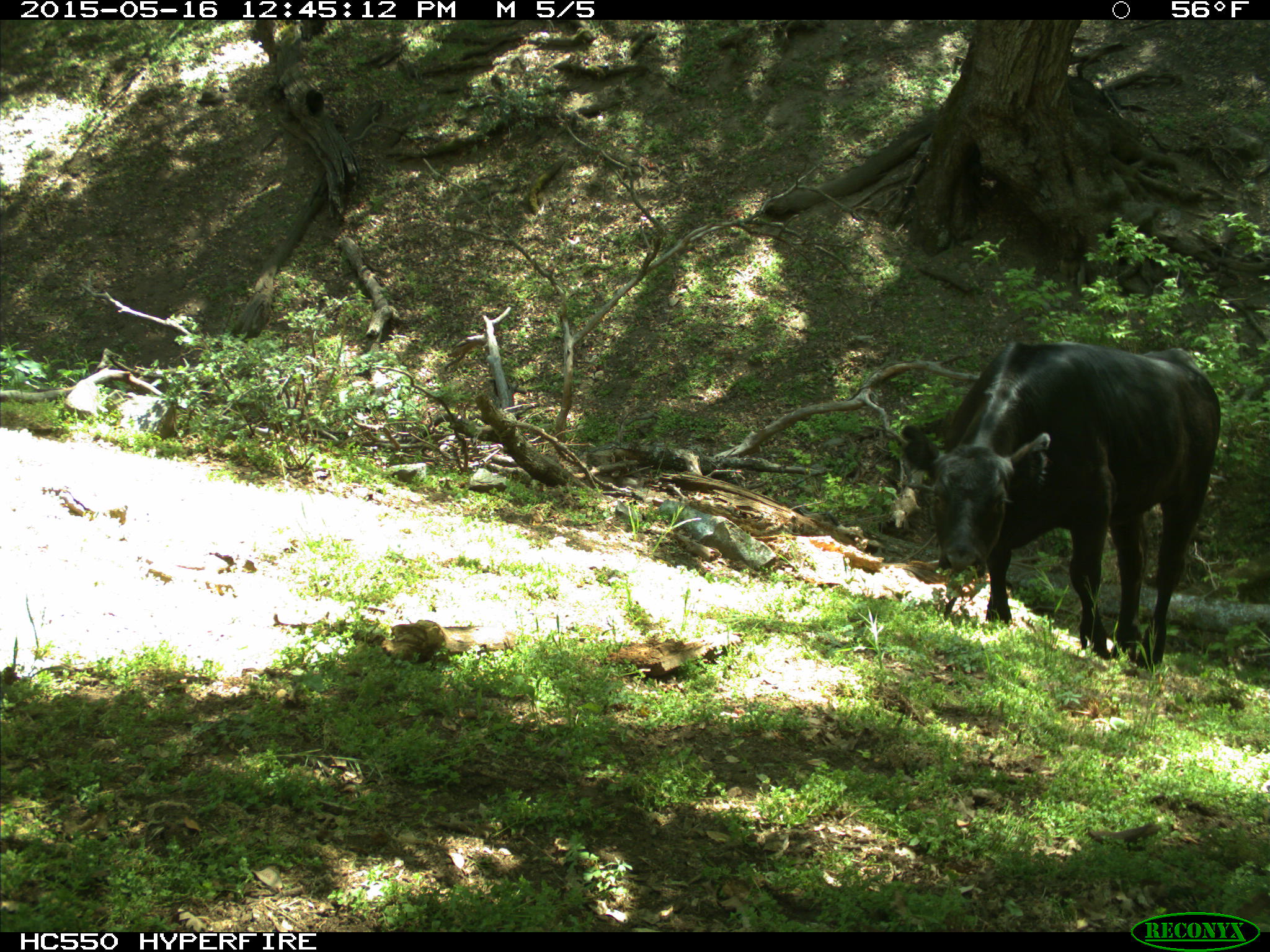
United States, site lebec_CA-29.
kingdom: Animalia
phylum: Chordata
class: Mammalia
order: Artiodactyla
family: Bovidae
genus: Bos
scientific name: Bos taurus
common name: domestic cow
Bos taurus (domestic cow).